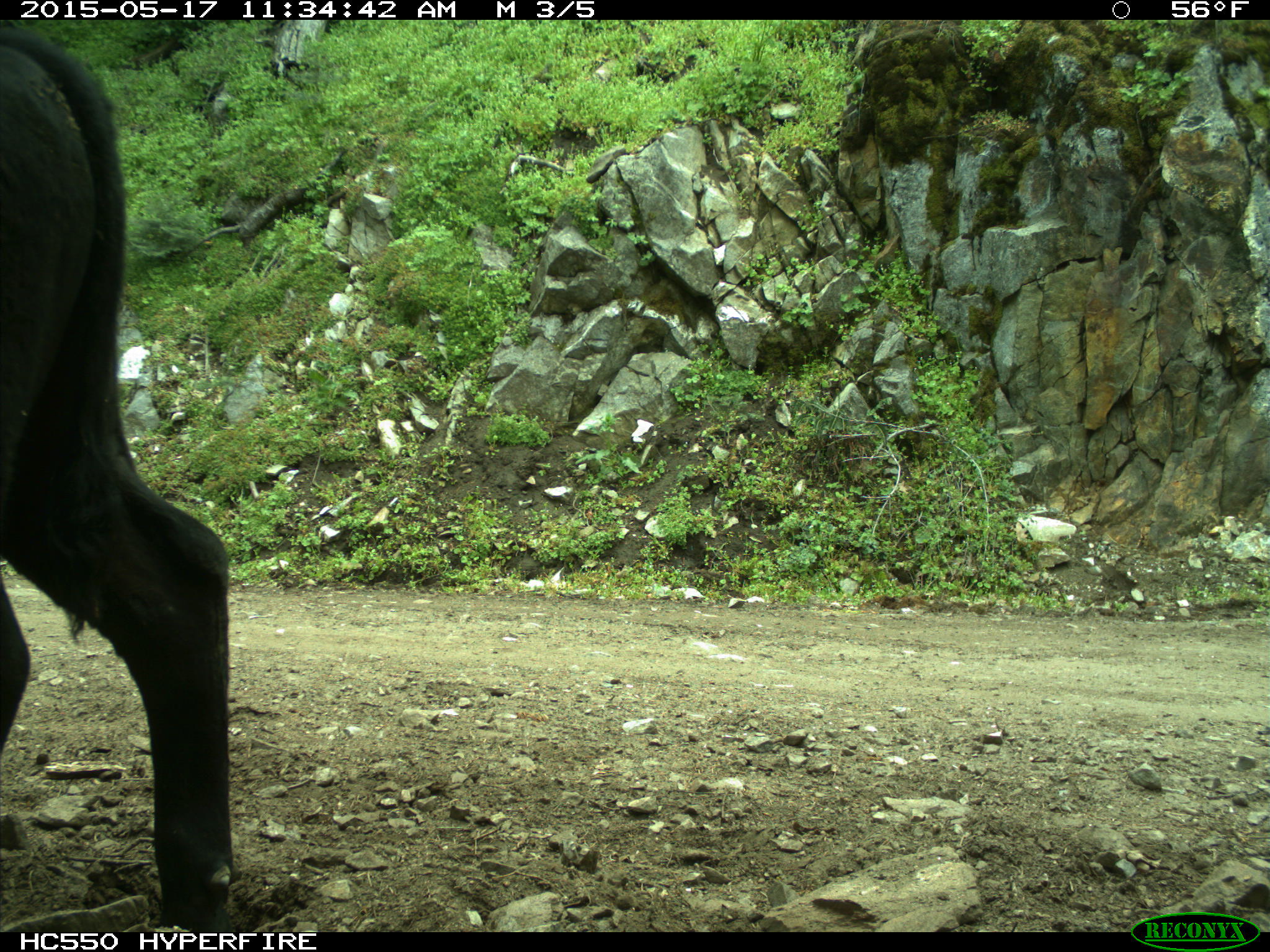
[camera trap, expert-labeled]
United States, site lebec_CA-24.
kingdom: Animalia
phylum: Chordata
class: Mammalia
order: Artiodactyla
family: Bovidae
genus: Bos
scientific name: Bos taurus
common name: domestic cow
Bos taurus (domestic cow).